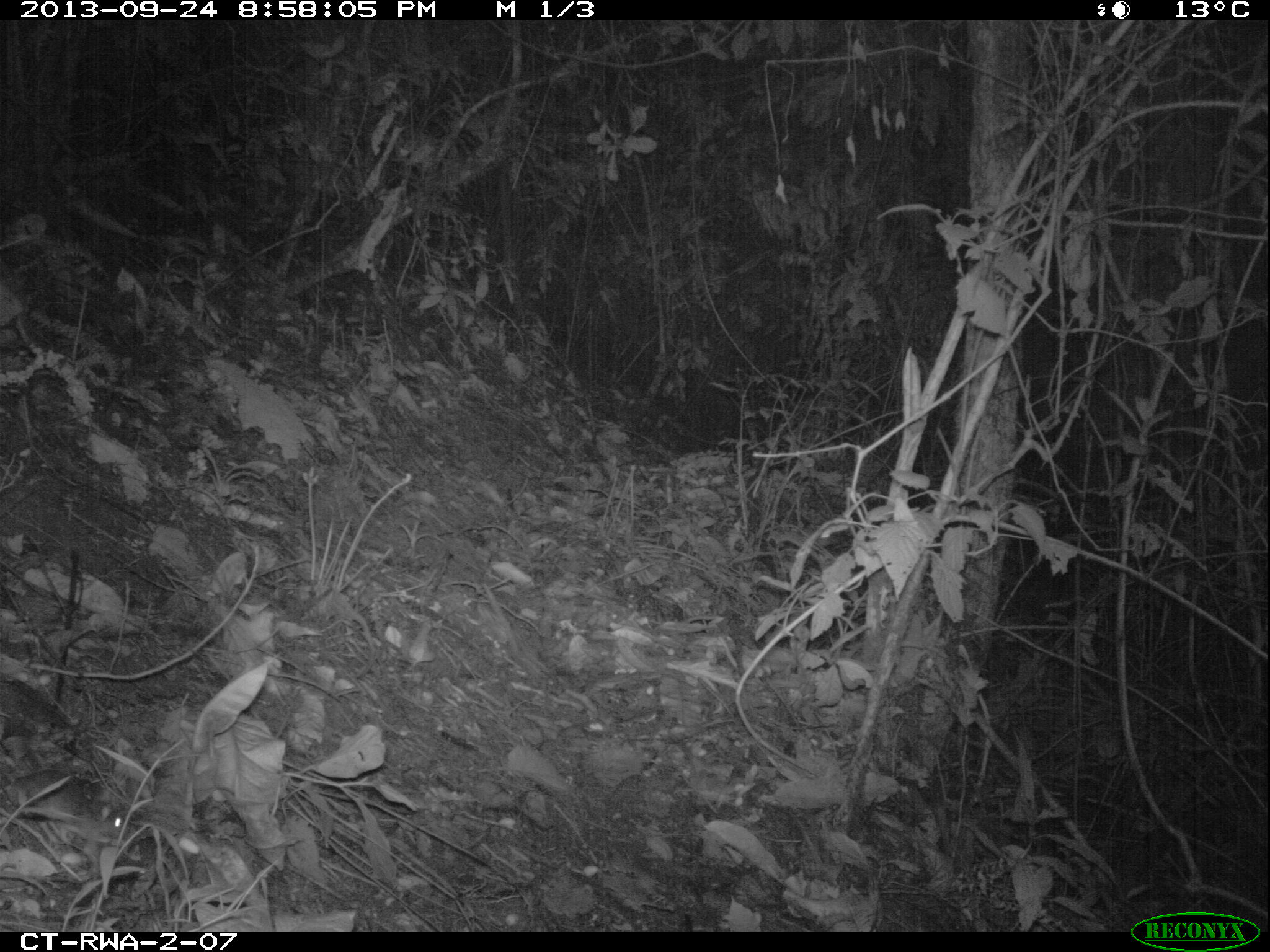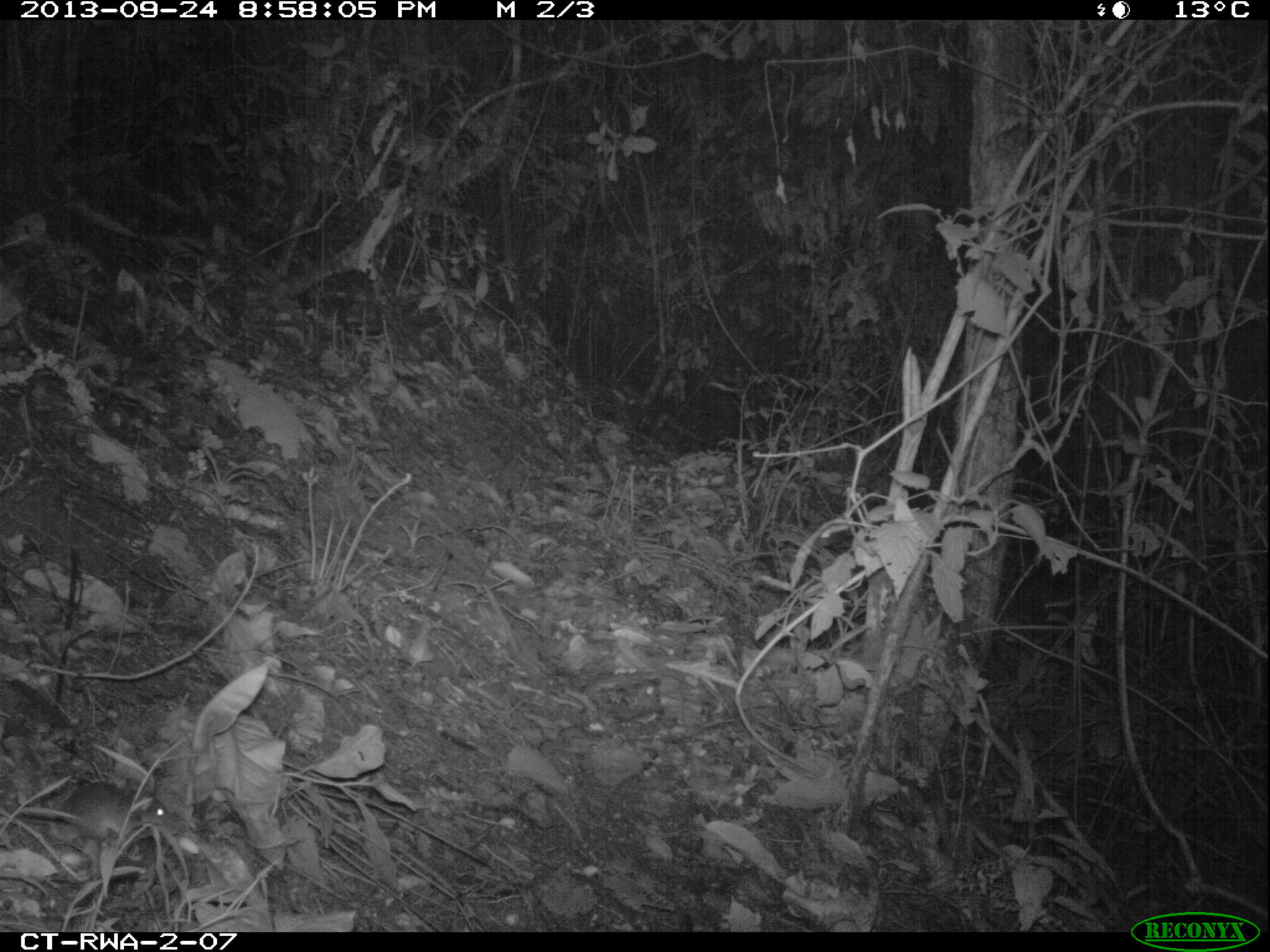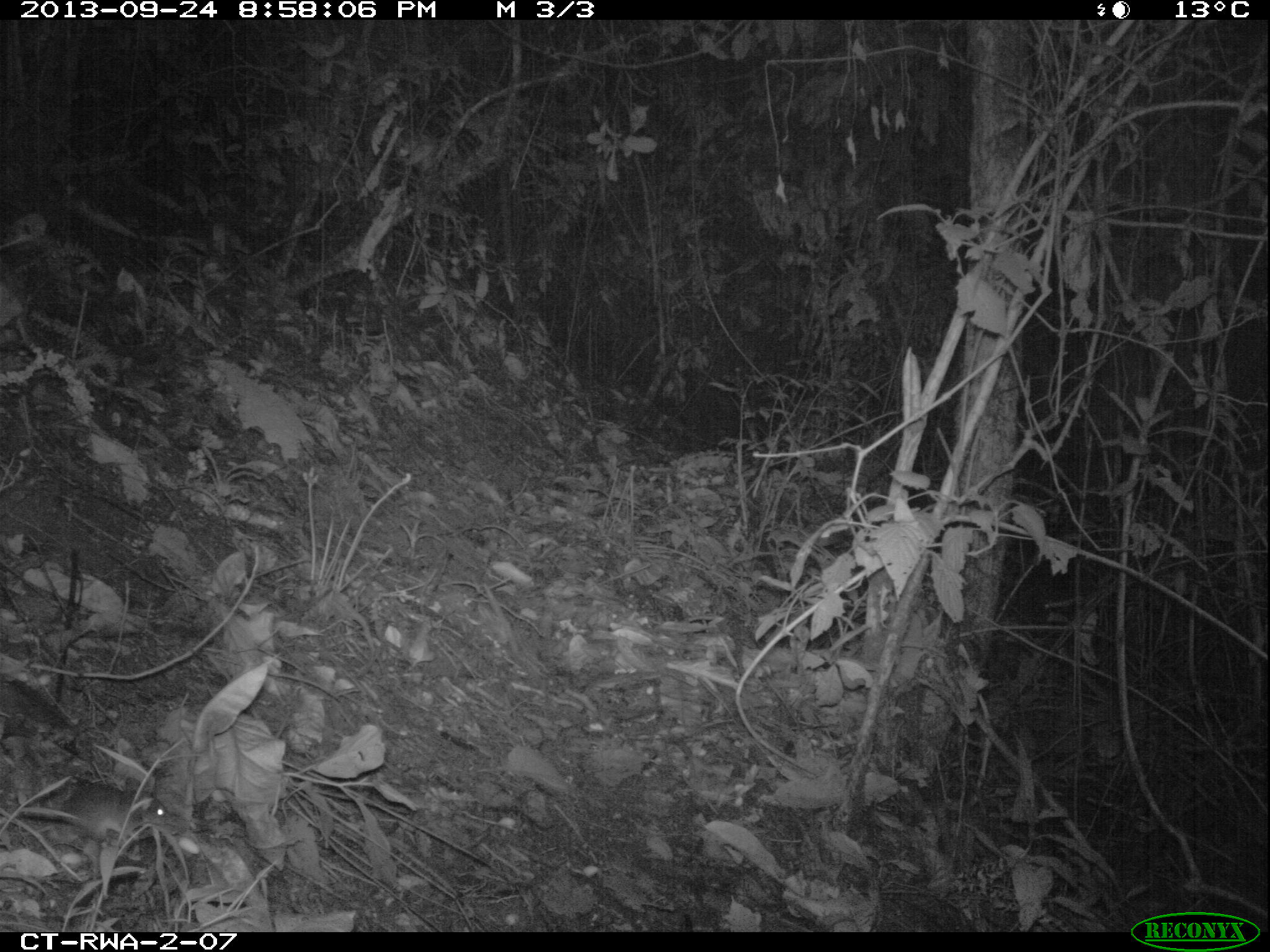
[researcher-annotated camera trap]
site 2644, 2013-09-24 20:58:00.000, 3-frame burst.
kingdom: Animalia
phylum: Chordata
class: Mammalia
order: Rodentia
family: Nesomyidae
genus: Cricetomys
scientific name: Cricetomys gambianus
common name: african giant pouched rat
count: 1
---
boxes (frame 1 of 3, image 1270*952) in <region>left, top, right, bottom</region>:
cricetomys gambianus: <region>0, 769, 129, 842</region>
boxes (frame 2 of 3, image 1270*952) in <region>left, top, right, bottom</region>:
cricetomys gambianus: <region>19, 779, 176, 841</region>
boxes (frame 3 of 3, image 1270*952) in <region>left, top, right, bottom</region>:
cricetomys gambianus: <region>20, 773, 175, 845</region>